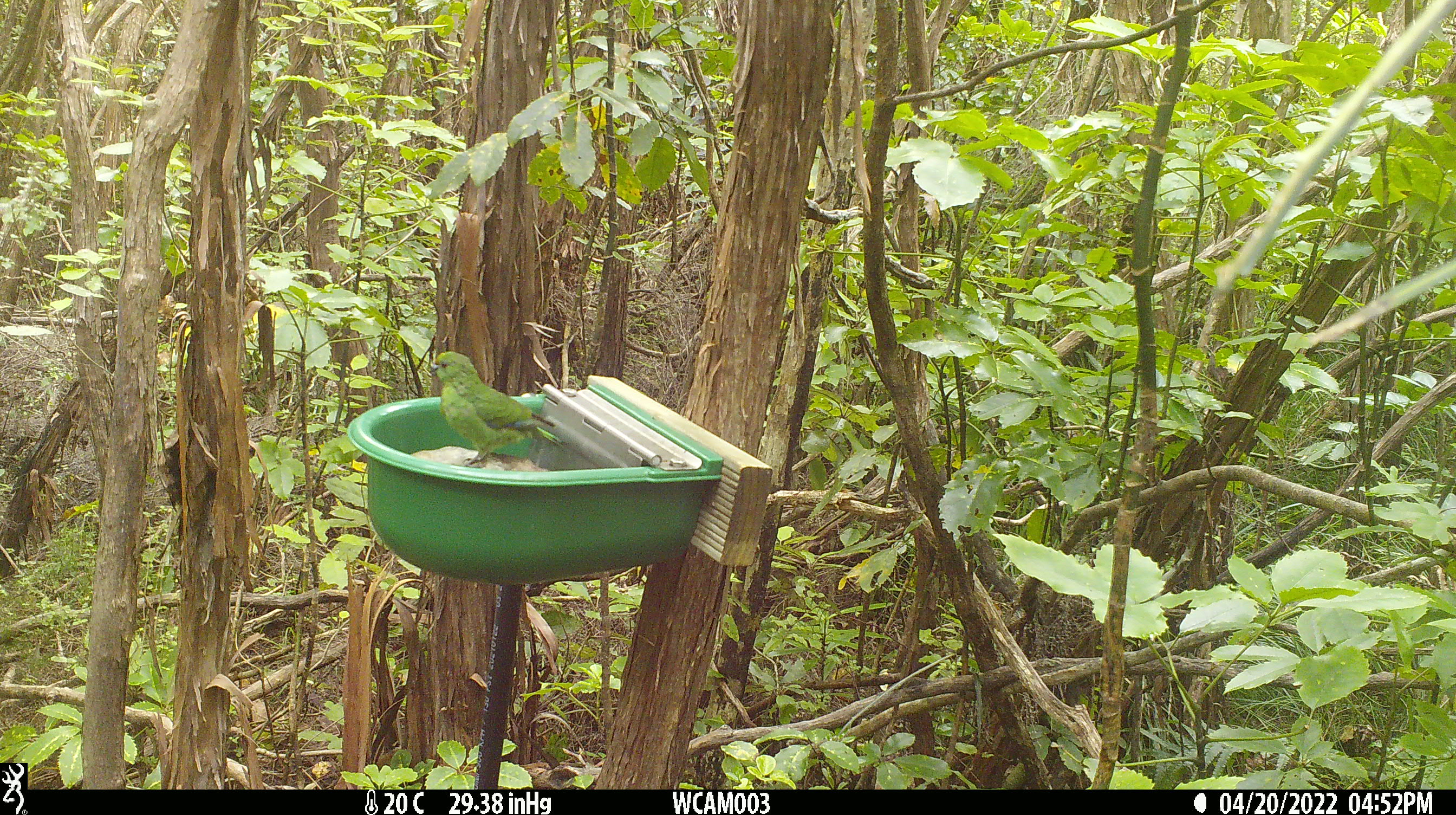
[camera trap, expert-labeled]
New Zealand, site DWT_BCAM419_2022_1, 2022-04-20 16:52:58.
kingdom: Animalia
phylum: Chordata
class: Aves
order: Psittaciformes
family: Psittaculidae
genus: Cyanoramphus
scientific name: Cyanoramphus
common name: parakeet